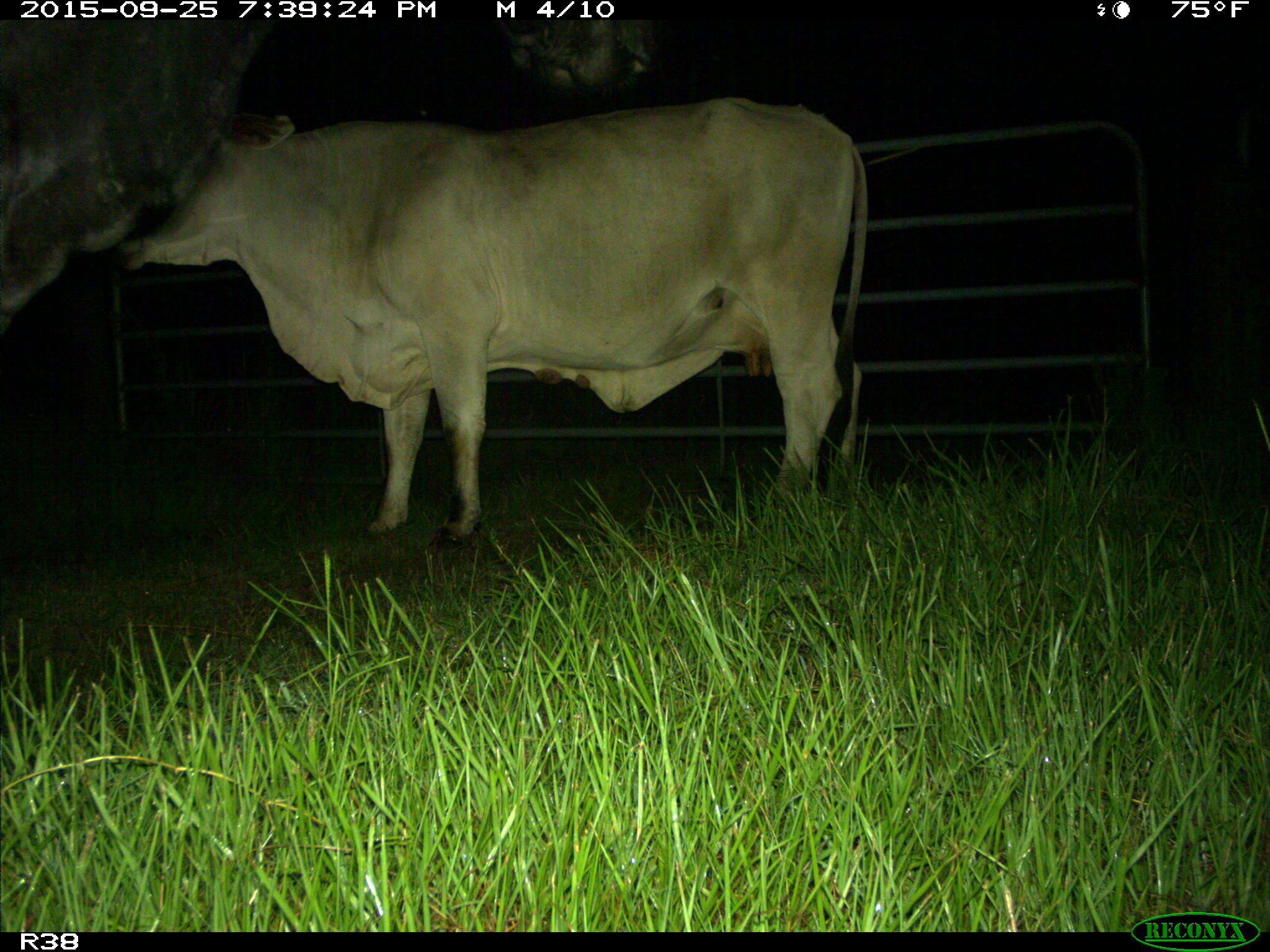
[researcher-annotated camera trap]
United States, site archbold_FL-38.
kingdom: Animalia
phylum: Chordata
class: Mammalia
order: Artiodactyla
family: Bovidae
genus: Bos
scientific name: Bos taurus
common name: domestic cow